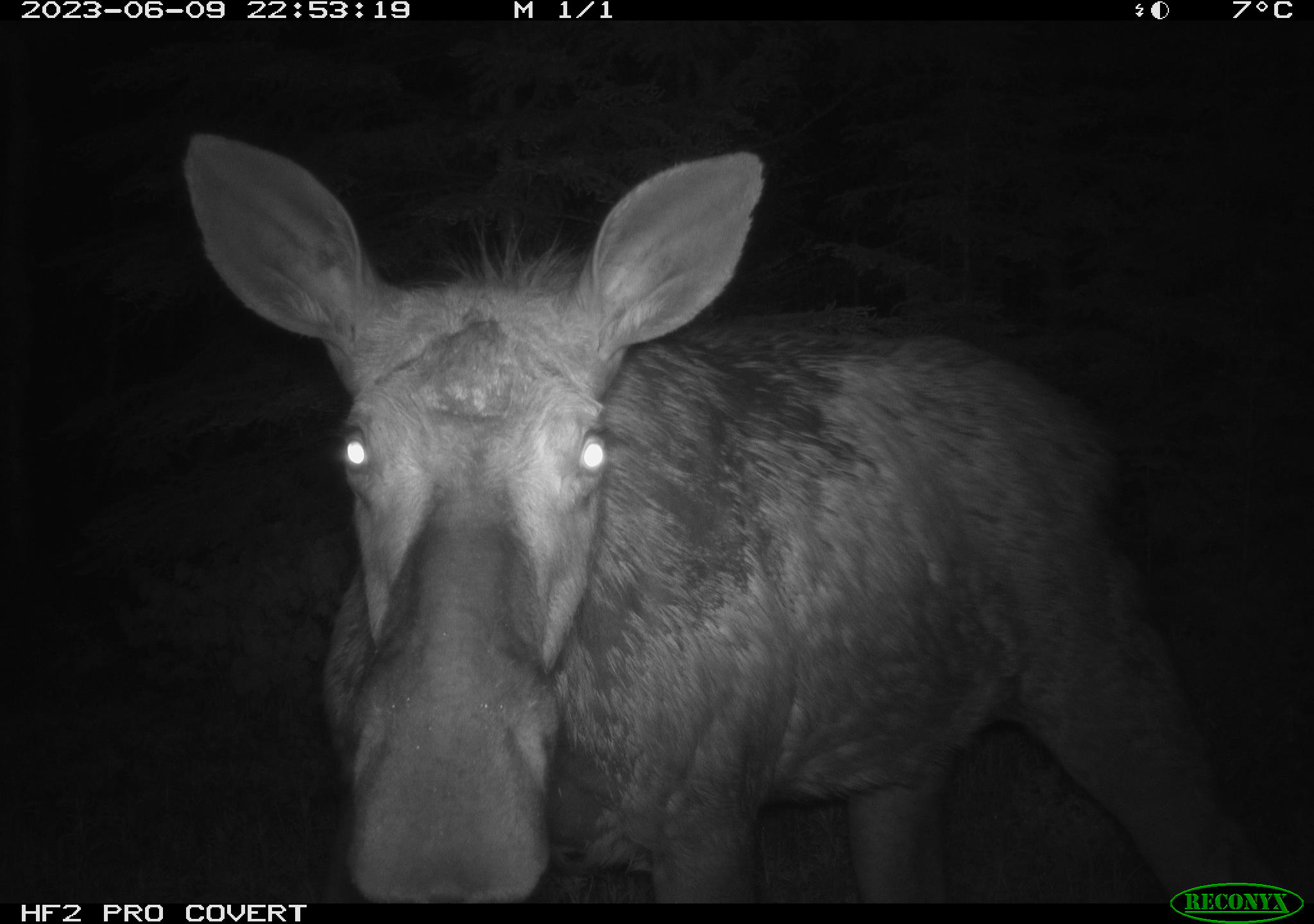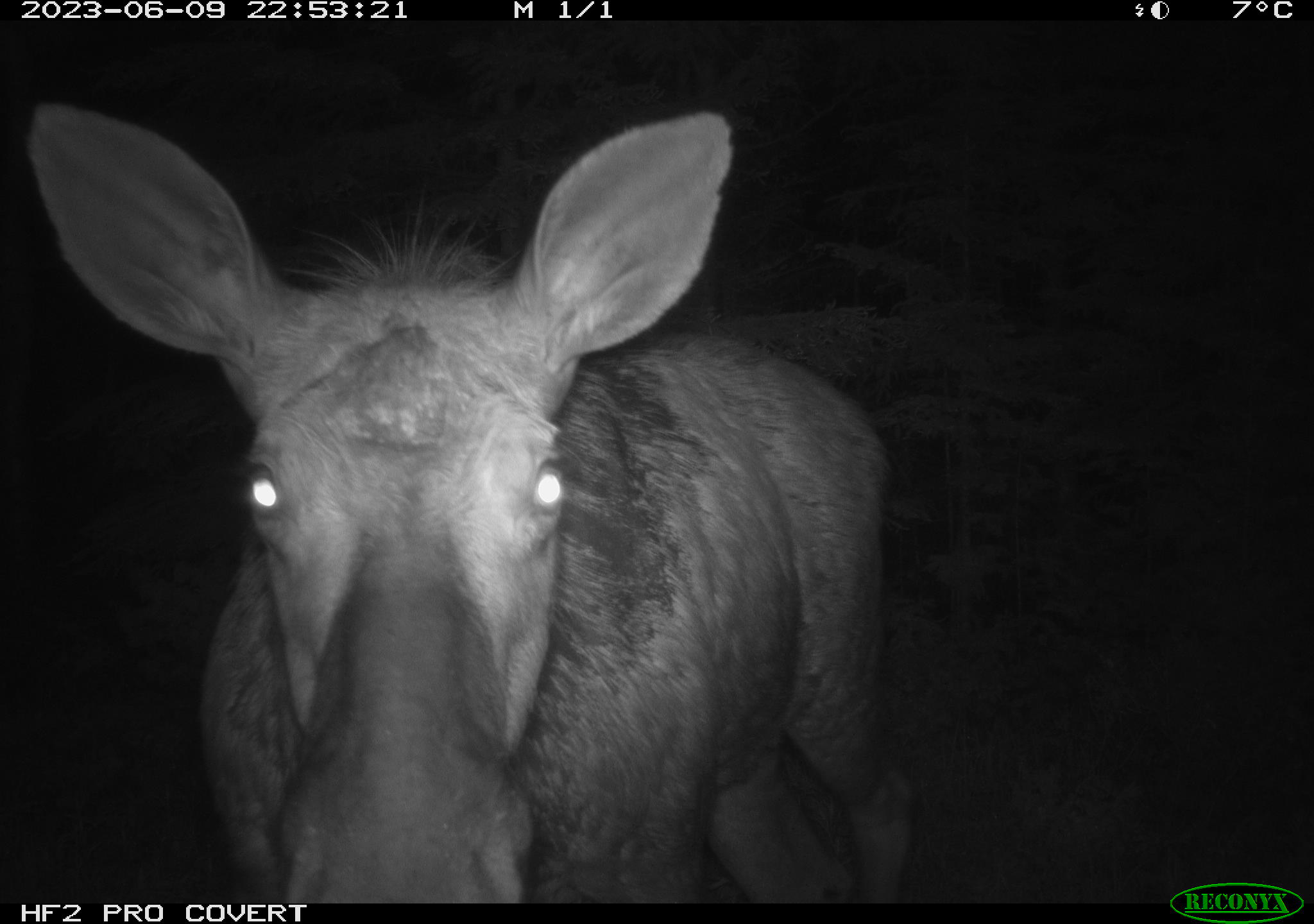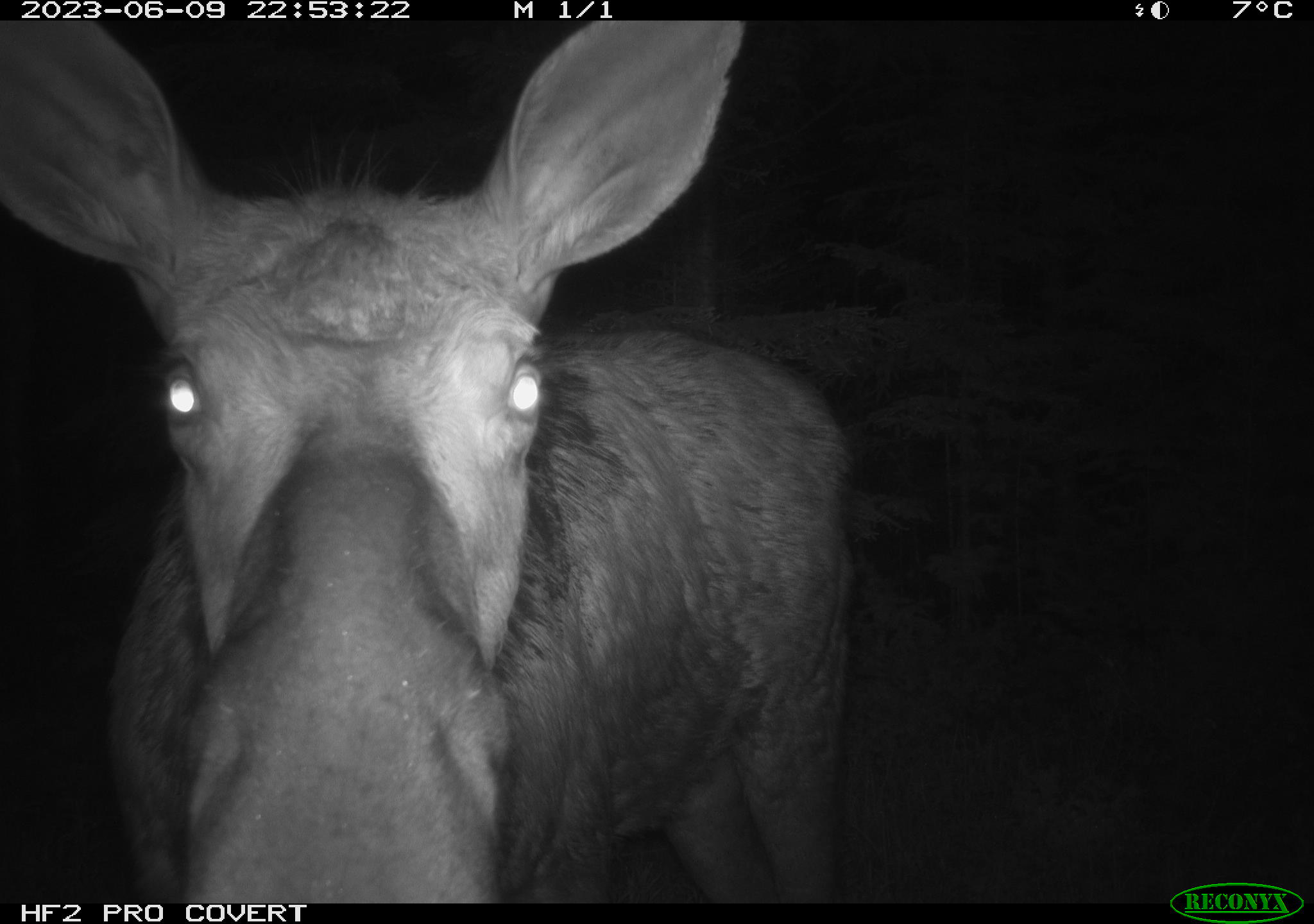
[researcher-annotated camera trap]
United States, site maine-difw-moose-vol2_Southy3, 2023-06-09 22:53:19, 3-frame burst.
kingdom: Animalia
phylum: Chordata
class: Mammalia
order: Artiodactyla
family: Cervidae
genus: Alces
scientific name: Alces alces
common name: moose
Moose (Alces alces).